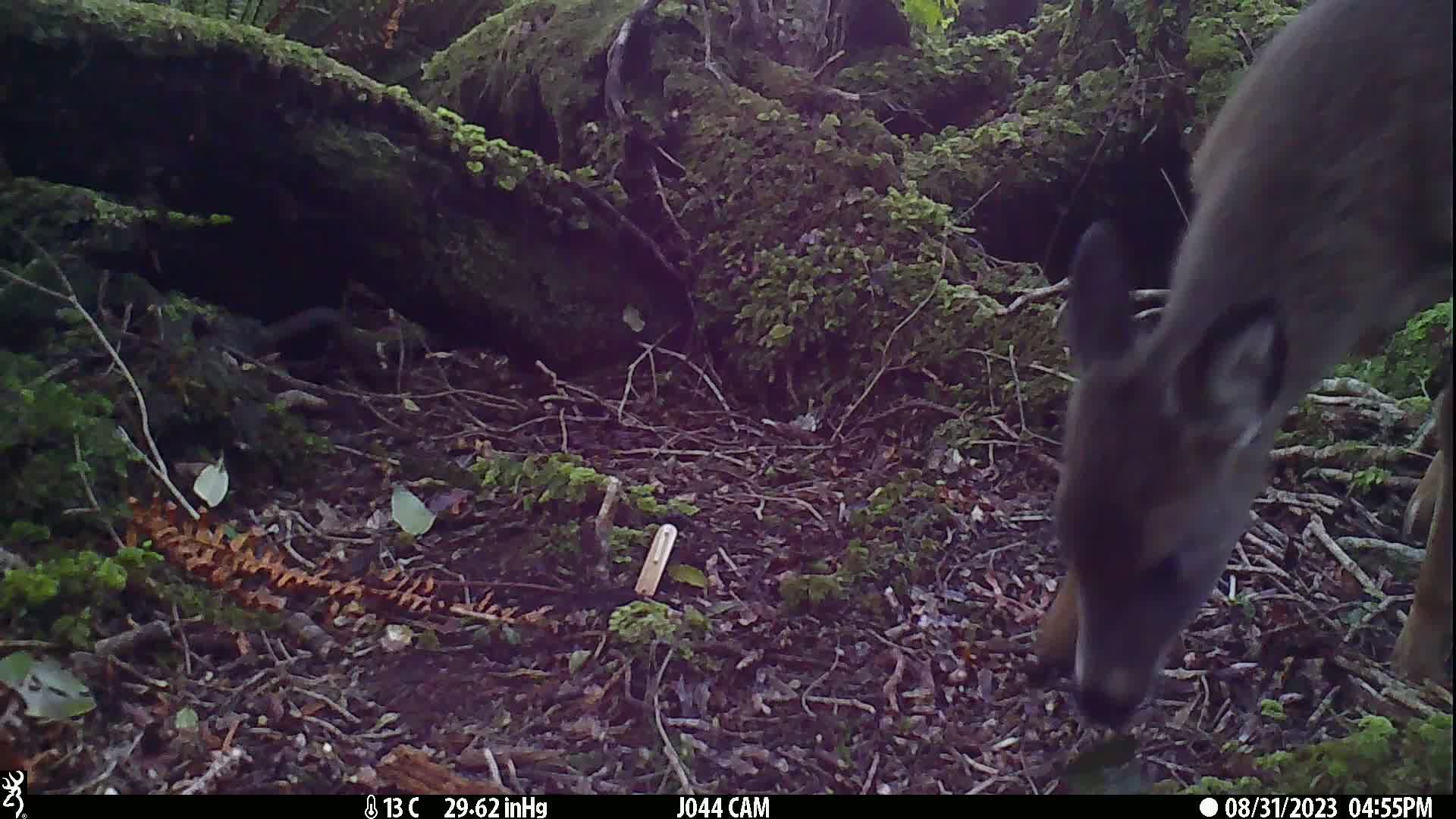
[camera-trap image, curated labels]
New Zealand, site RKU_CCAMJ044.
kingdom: Animalia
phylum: Chordata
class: Mammalia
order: Artiodactyla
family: Cervidae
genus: Odocoileus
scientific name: Odocoileus virginianus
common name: white-tailed deer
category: white tailed deer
White tailed deer (white-tailed deer) (Odocoileus virginianus).